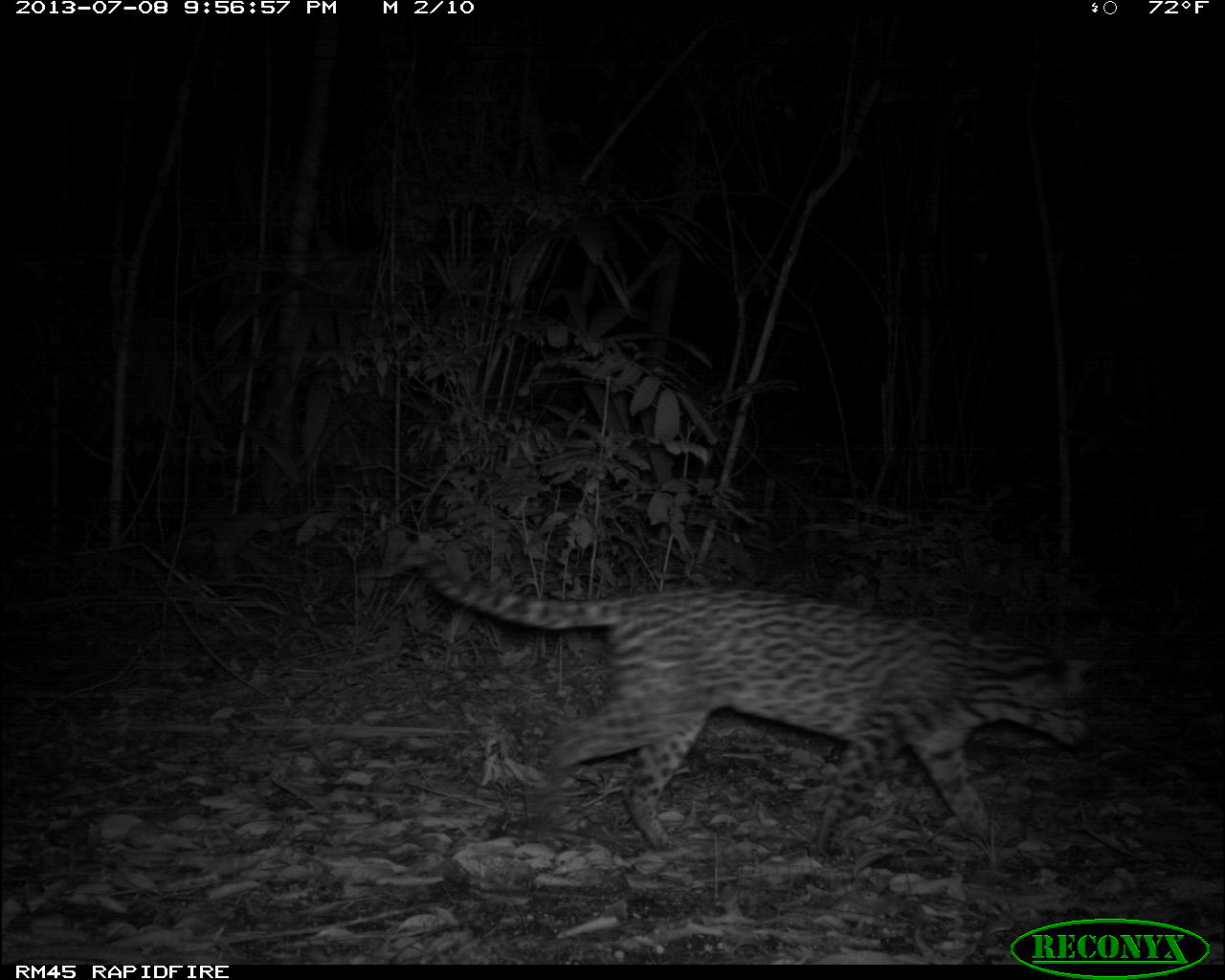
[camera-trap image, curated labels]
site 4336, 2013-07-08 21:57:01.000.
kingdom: Animalia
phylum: Chordata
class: Mammalia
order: Carnivora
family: Felidae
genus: Leopardus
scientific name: Leopardus pardalis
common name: ocelot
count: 1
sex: female